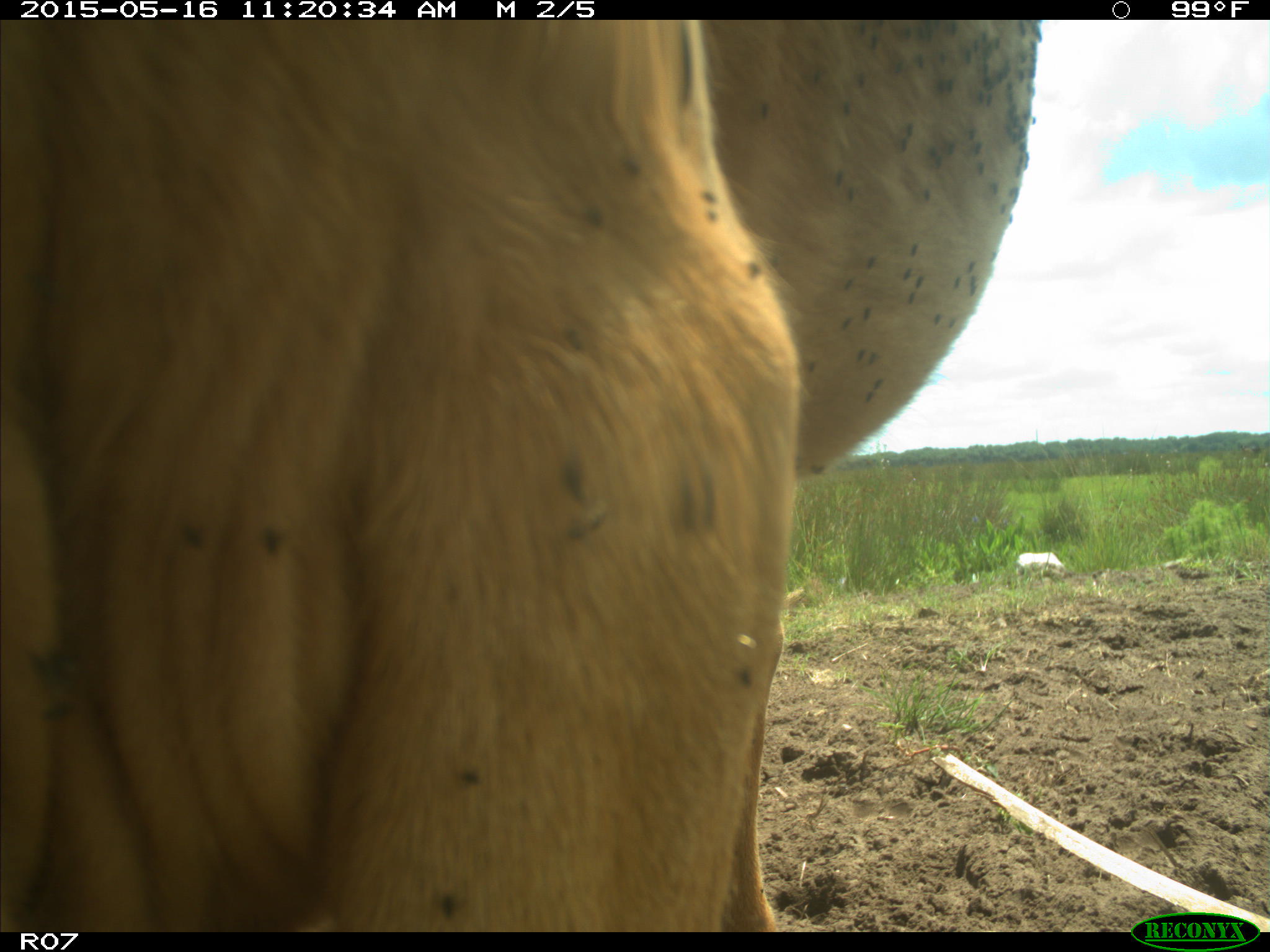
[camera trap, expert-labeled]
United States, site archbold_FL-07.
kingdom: Animalia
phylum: Chordata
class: Mammalia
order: Artiodactyla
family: Bovidae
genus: Bos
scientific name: Bos taurus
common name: domestic cow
Bos taurus (domestic cow).